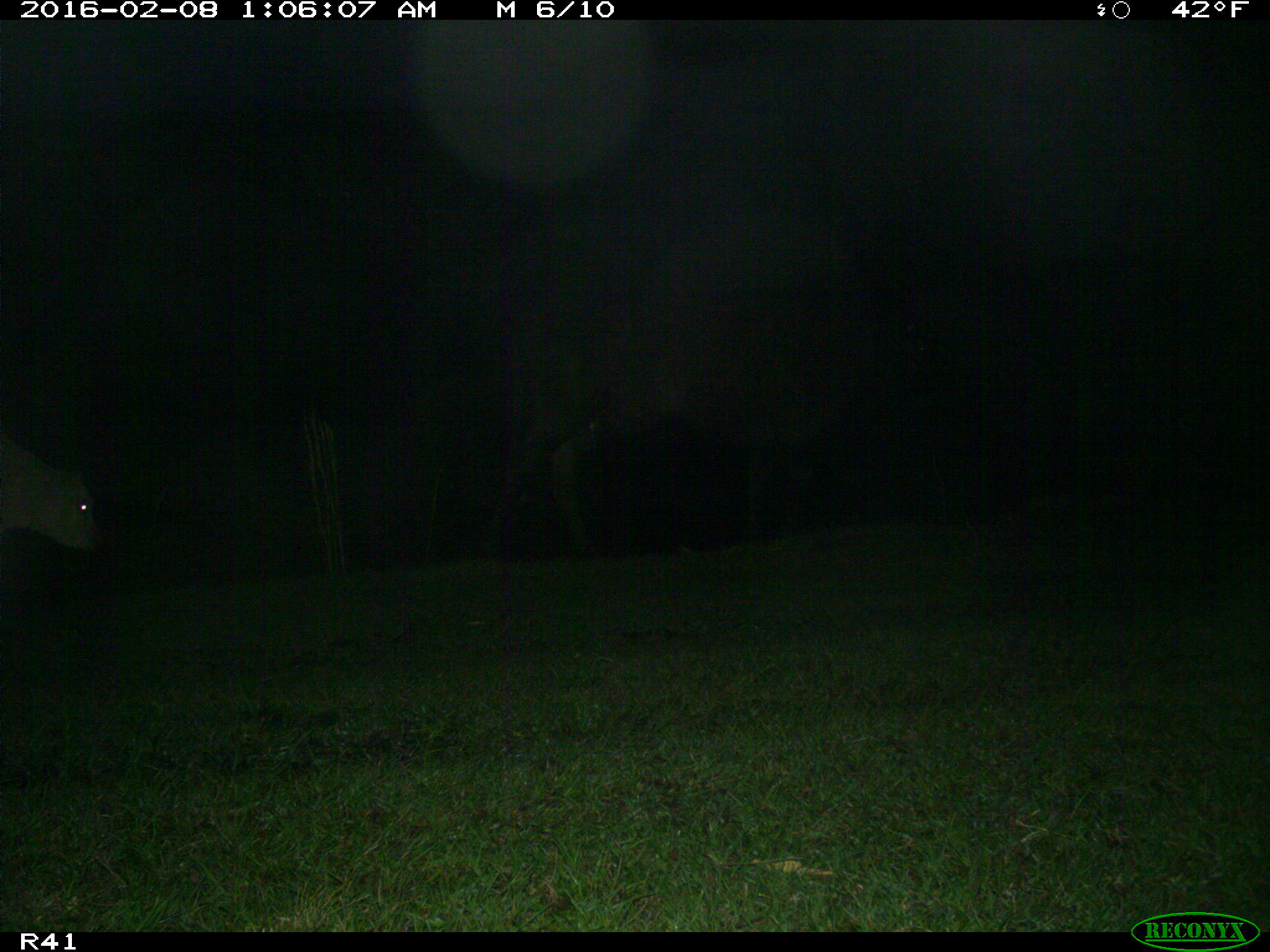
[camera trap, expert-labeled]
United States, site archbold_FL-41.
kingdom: Animalia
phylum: Chordata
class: Mammalia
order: Artiodactyla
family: Bovidae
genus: Bos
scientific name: Bos taurus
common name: domestic cow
Bos taurus (domestic cow).